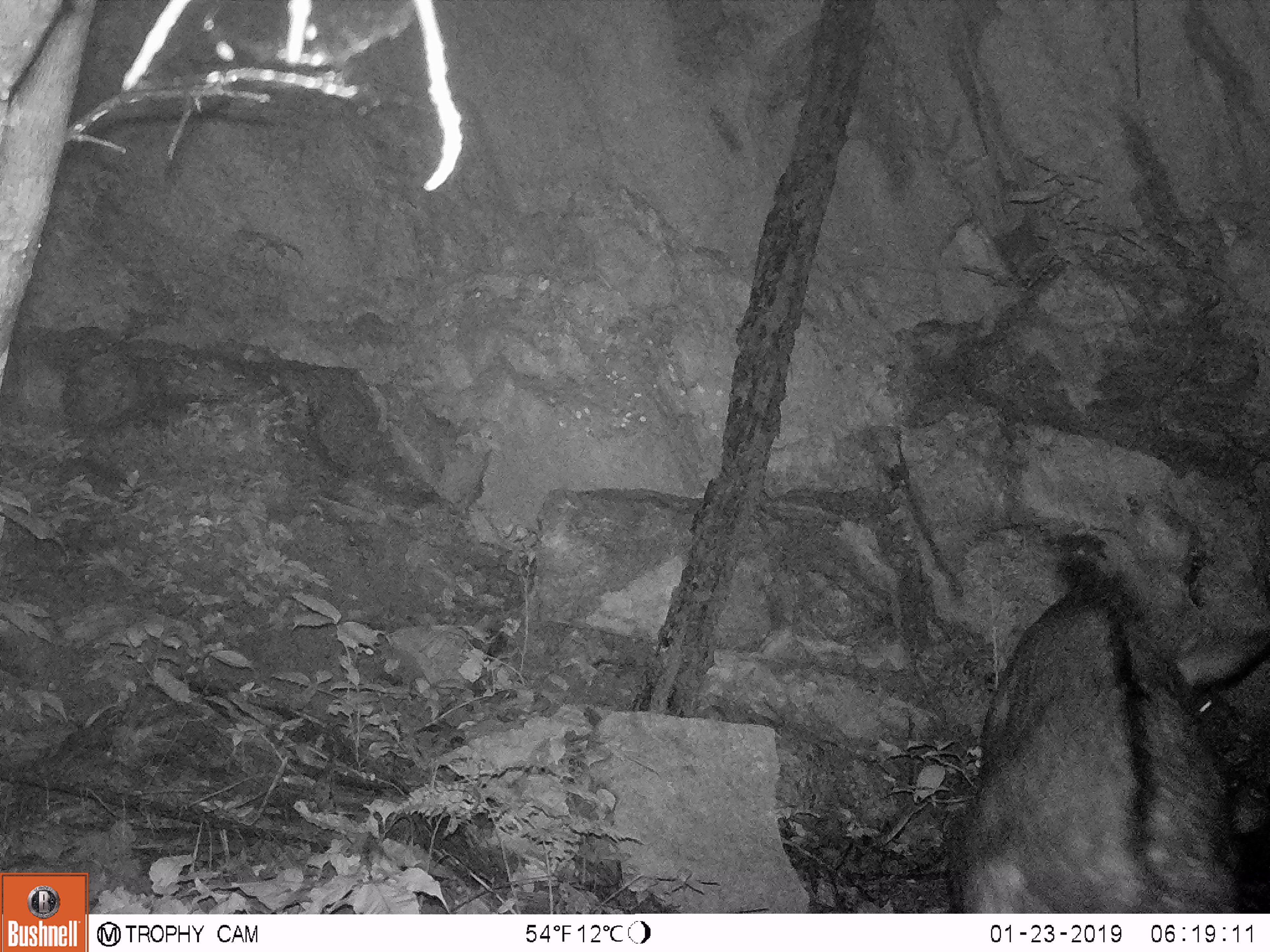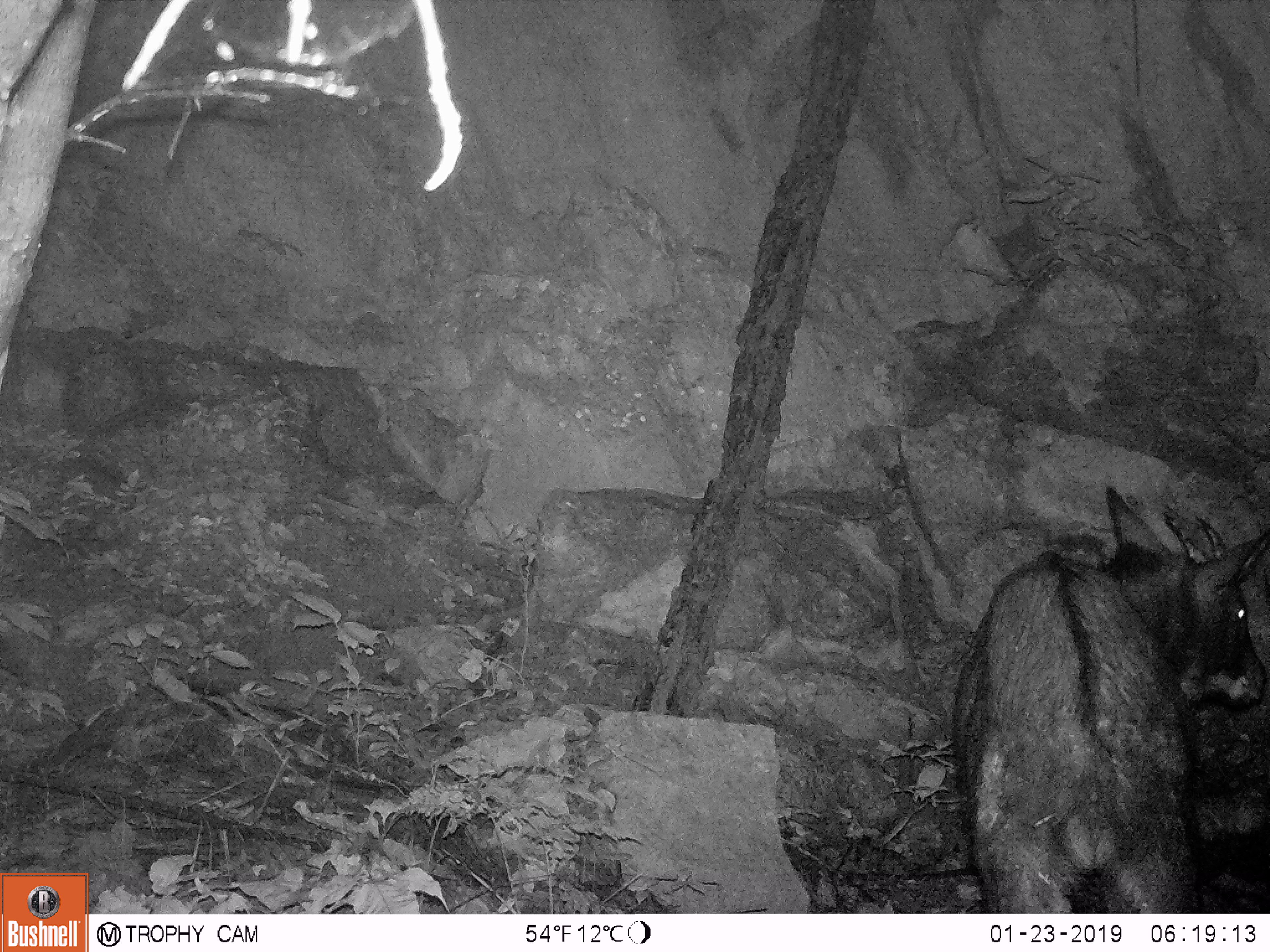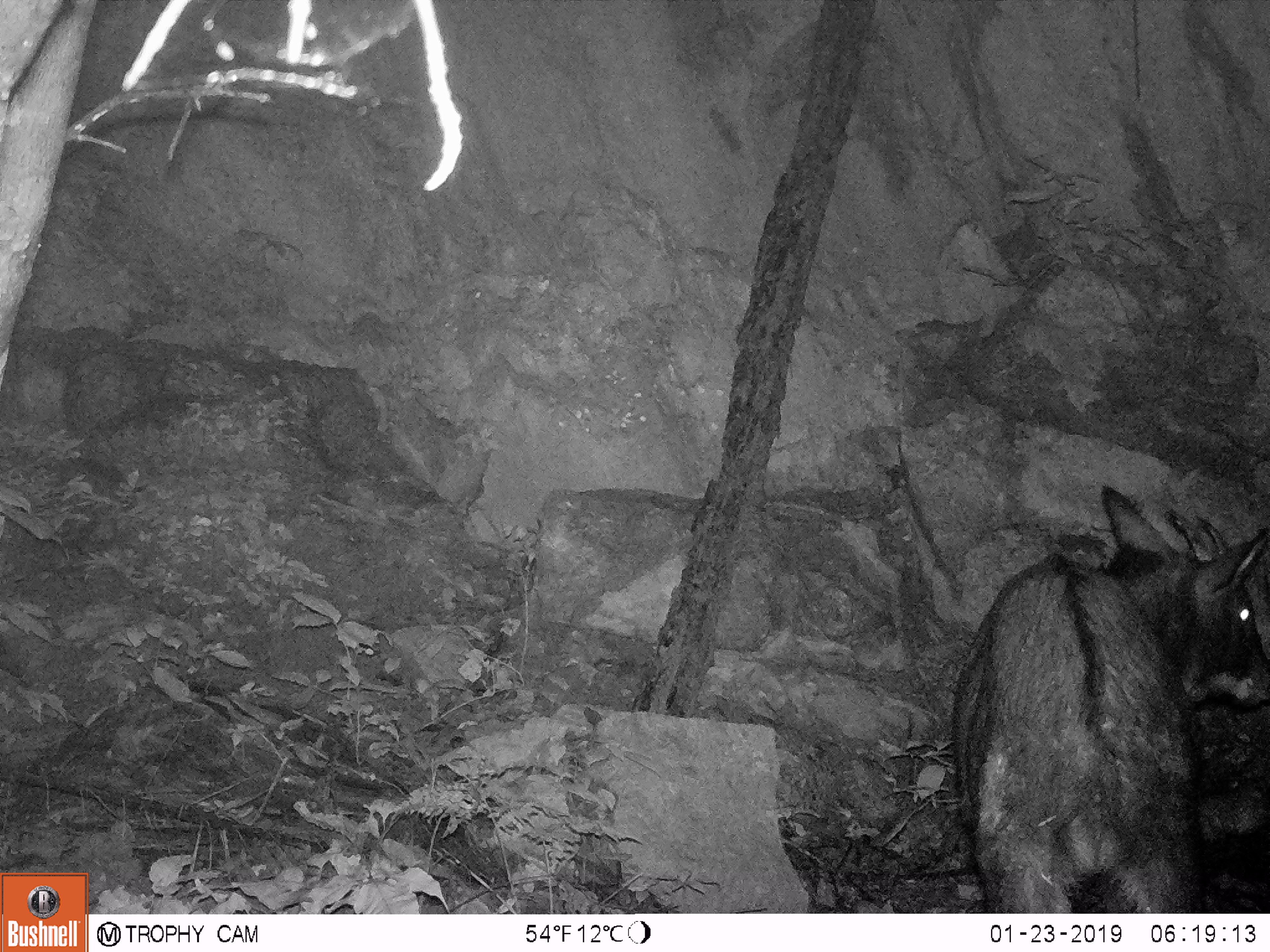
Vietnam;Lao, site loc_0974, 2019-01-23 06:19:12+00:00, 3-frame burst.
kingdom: Animalia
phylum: Chordata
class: Mammalia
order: Artiodactyla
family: Bovidae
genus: Capricornis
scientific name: Capricornis sumatraensis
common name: chinese serow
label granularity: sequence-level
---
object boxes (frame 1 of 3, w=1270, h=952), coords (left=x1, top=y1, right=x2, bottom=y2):
chinese serow: (left=944, top=582, right=1267, bottom=913)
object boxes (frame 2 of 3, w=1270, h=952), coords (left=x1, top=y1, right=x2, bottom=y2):
chinese serow: (left=950, top=485, right=1266, bottom=913)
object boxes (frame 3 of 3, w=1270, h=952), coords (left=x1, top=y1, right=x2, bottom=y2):
chinese serow: (left=951, top=484, right=1270, bottom=913)